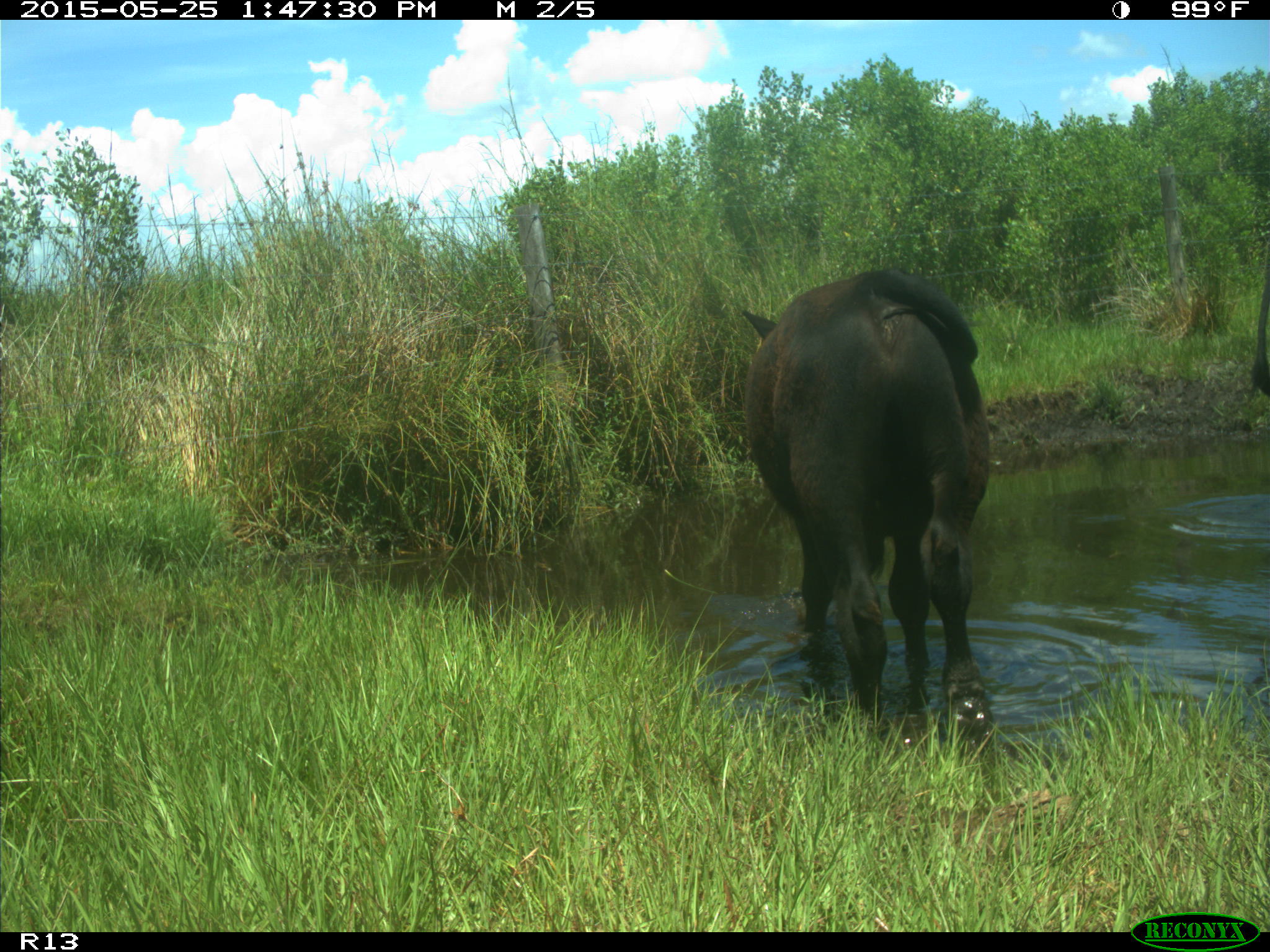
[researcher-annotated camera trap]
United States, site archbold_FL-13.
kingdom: Animalia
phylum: Chordata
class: Mammalia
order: Artiodactyla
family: Bovidae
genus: Bos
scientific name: Bos taurus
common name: domestic cow